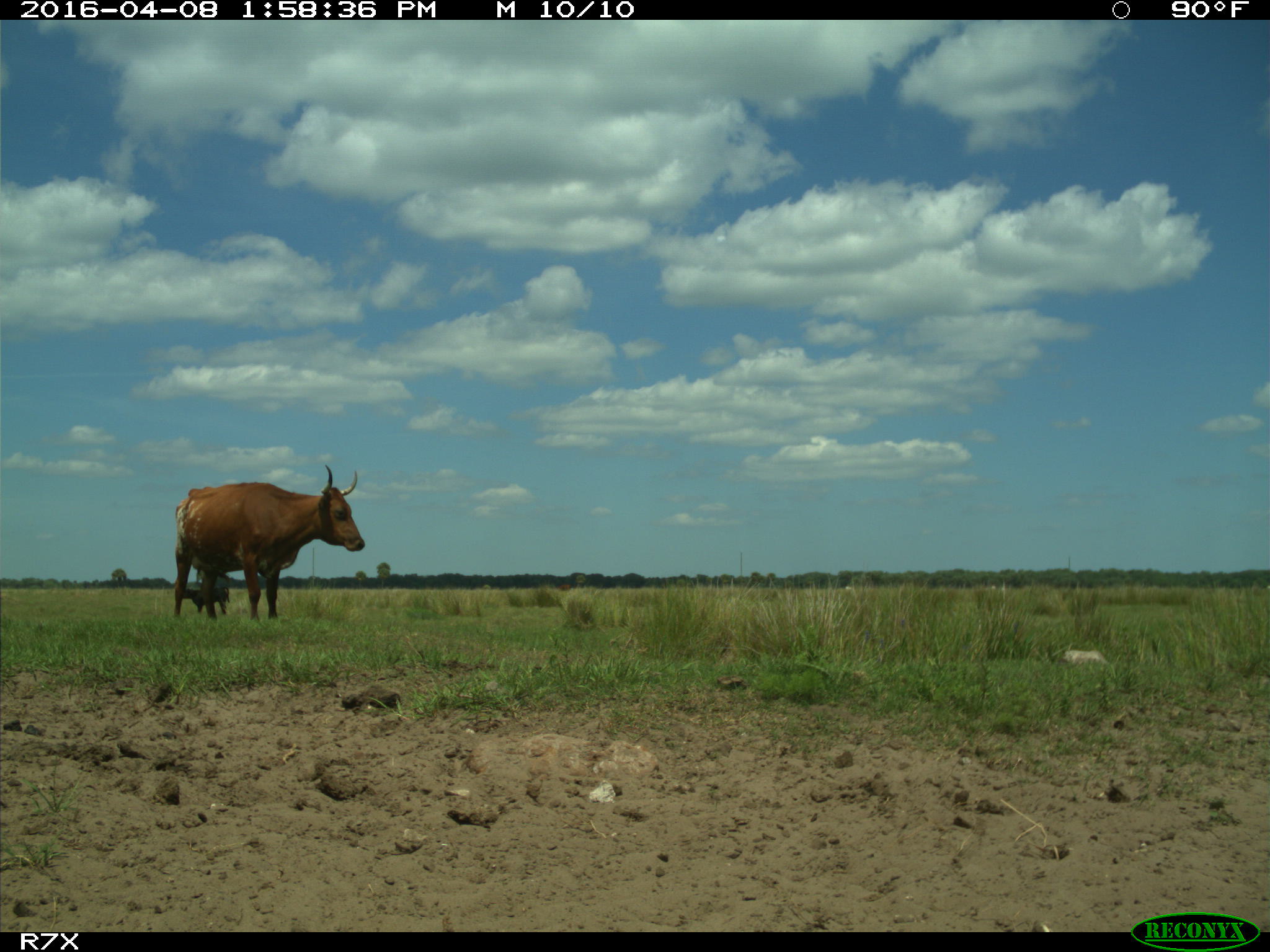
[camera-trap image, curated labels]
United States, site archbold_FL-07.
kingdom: Animalia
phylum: Chordata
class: Mammalia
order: Artiodactyla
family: Bovidae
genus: Bos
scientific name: Bos taurus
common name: domestic cow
Bos taurus (domestic cow).